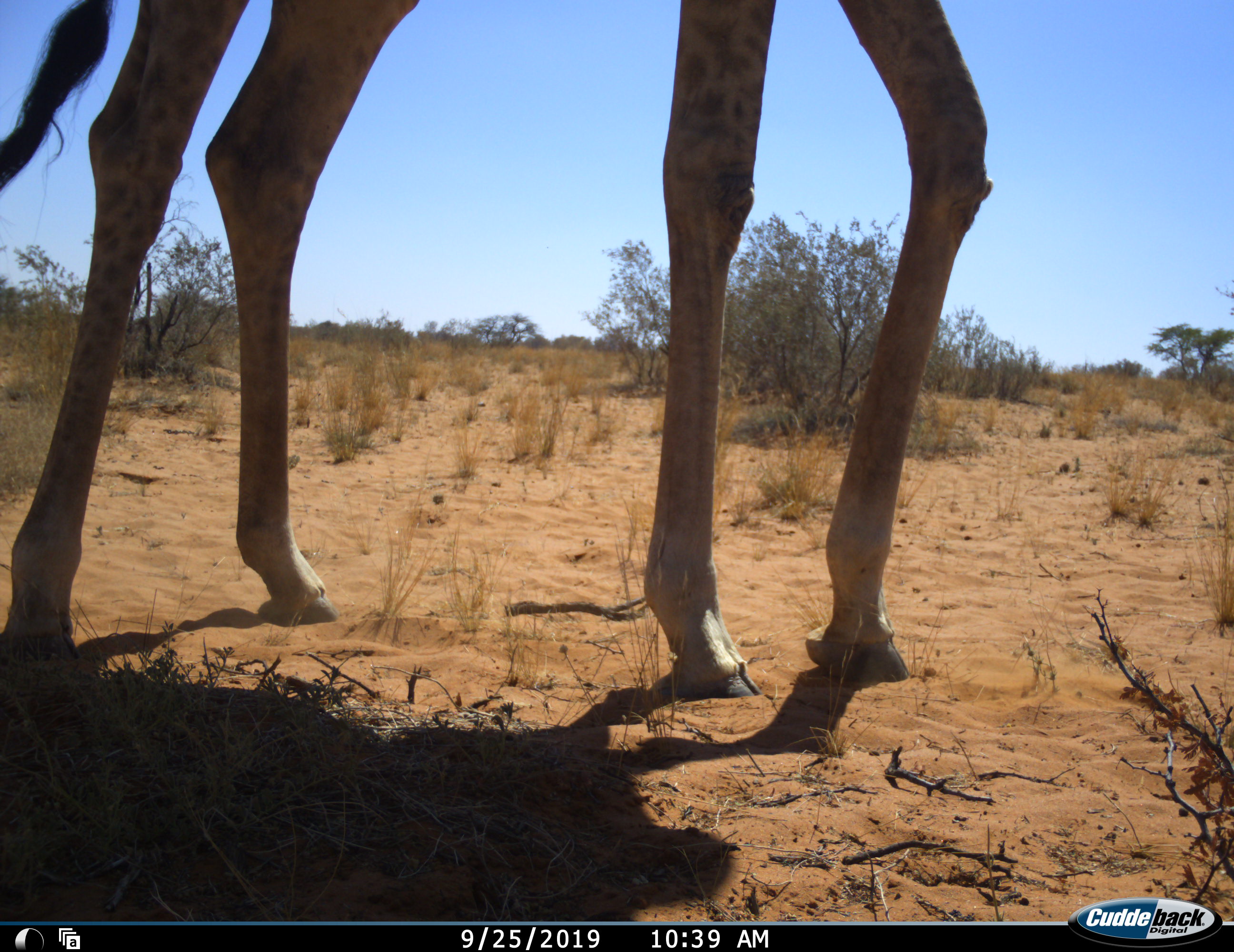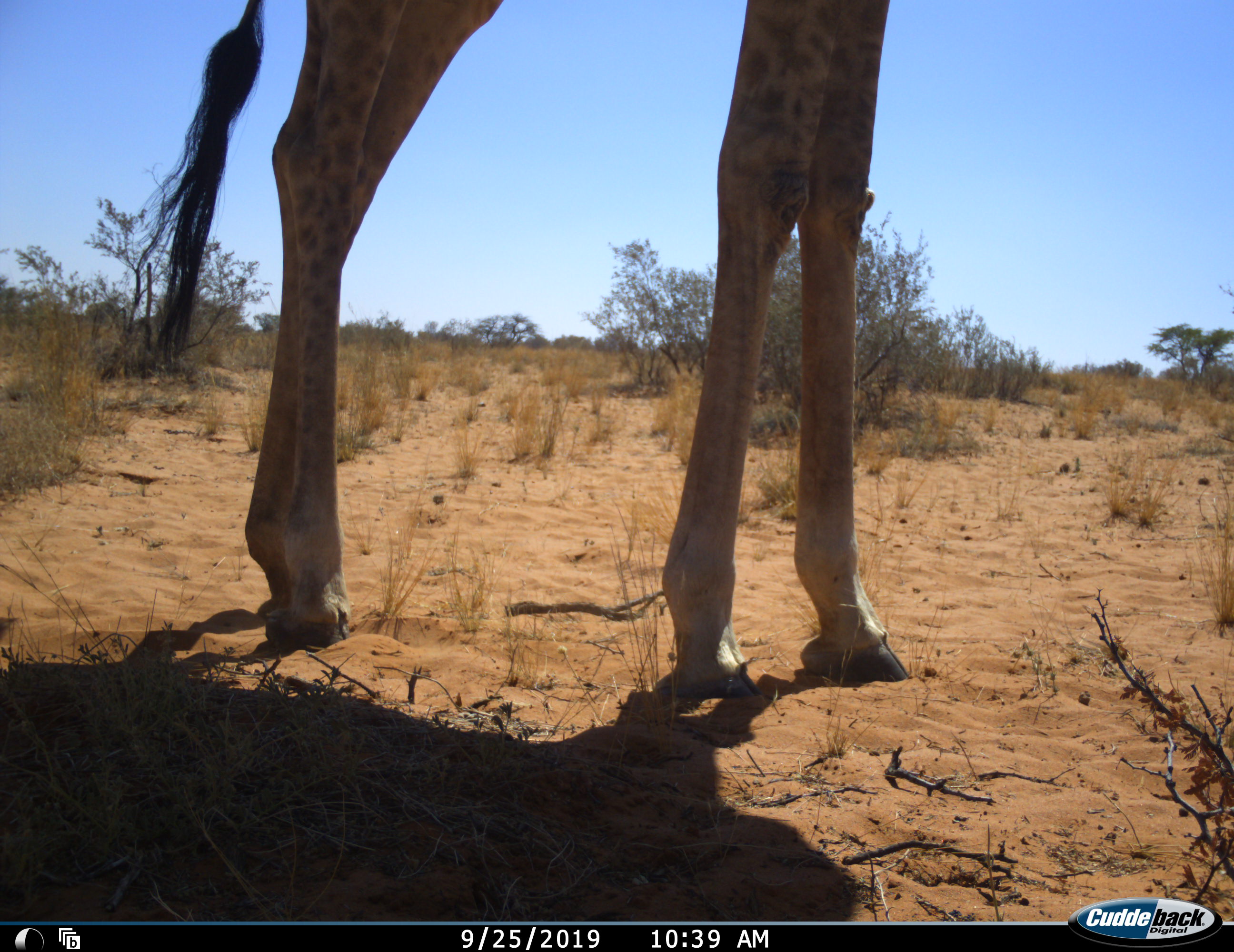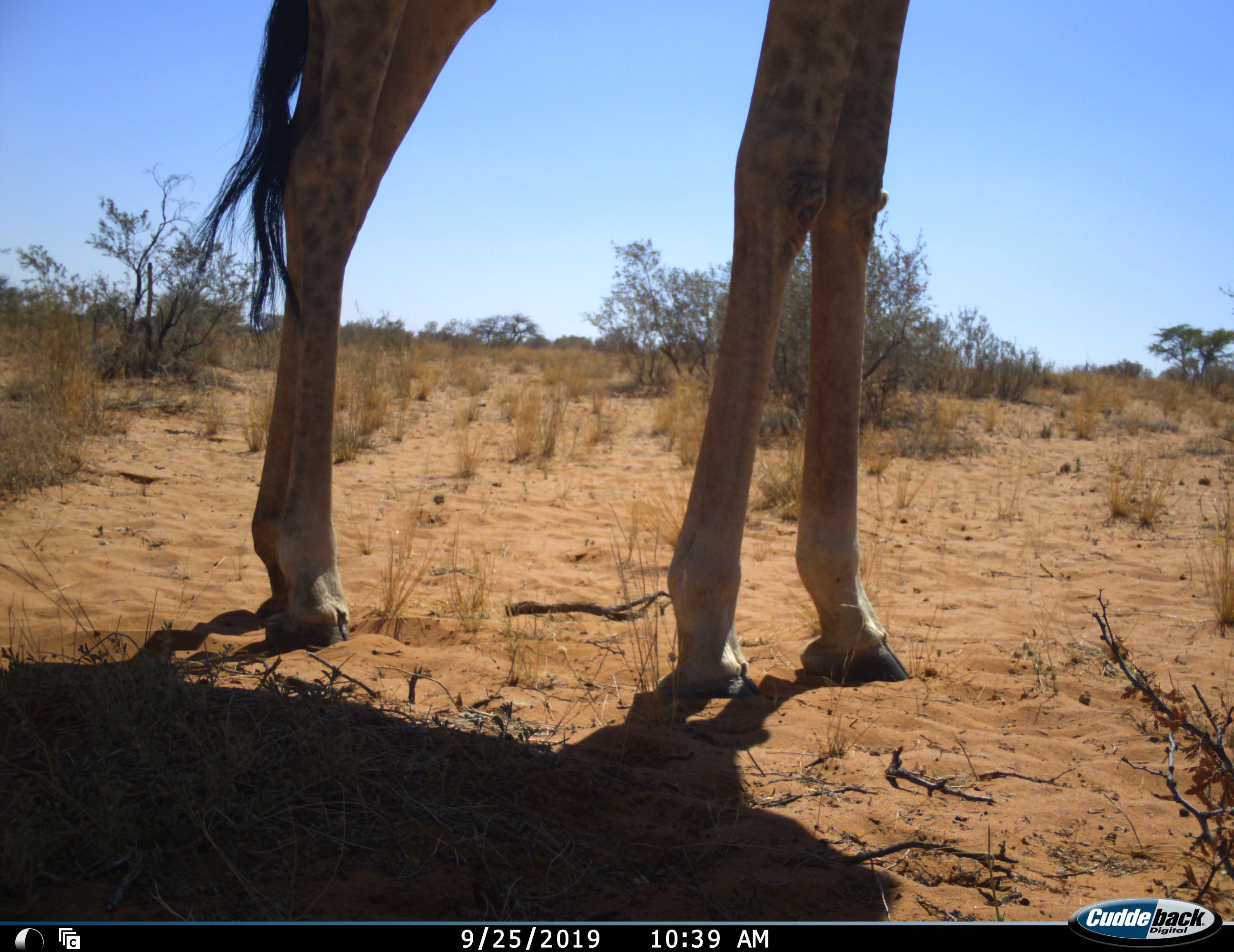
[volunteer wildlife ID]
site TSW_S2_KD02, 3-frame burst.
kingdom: Animalia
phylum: Chordata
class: Mammalia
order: Artiodactyla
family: Giraffidae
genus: Giraffa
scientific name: Giraffa camelopardalis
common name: giraffe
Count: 1.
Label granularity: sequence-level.